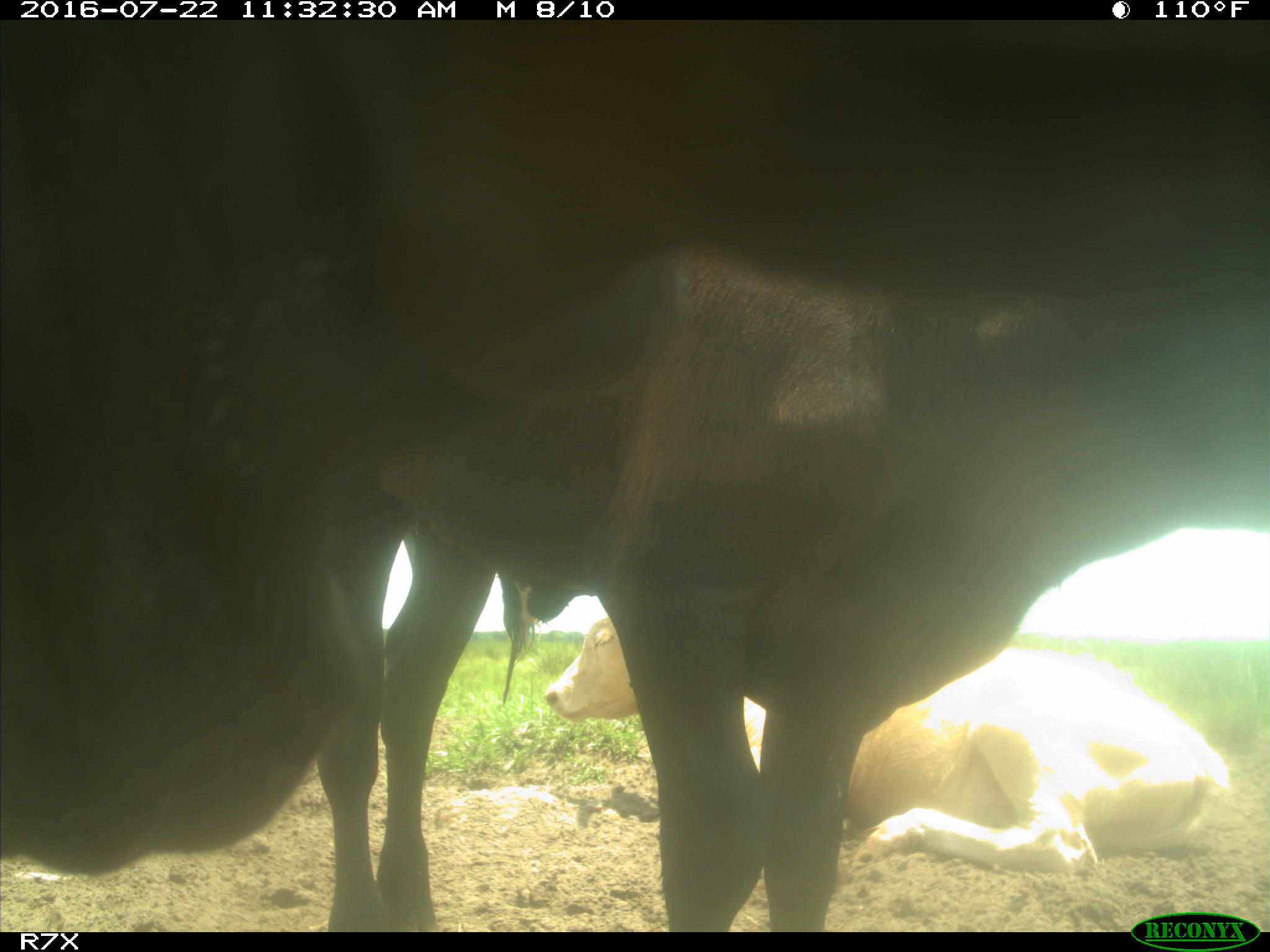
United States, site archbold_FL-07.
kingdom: Animalia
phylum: Chordata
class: Mammalia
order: Artiodactyla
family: Bovidae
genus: Bos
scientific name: Bos taurus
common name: domestic cow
Bos taurus (domestic cow).